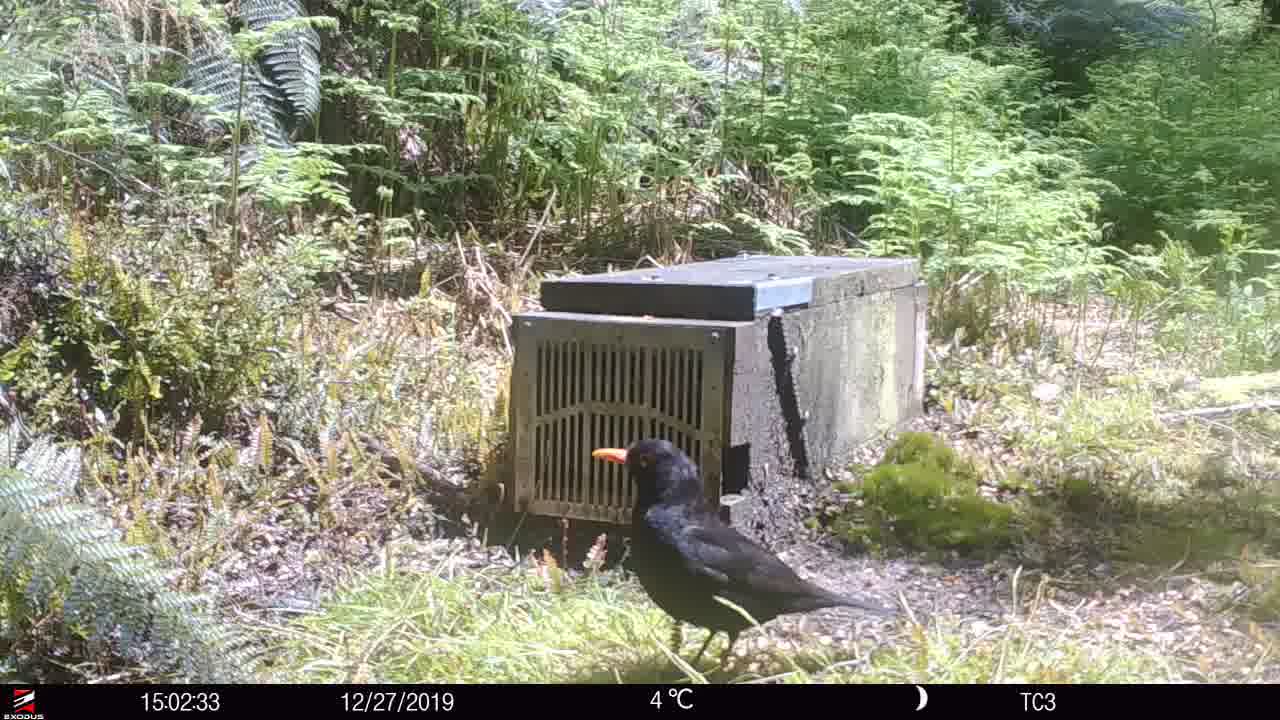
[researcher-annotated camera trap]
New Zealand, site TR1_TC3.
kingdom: Animalia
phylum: Chordata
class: Aves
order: Passeriformes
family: Turdidae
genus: Turdus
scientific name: Turdus merula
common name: eurasian blackbird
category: blackbird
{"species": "blackbird (eurasian blackbird) (Turdus merula)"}